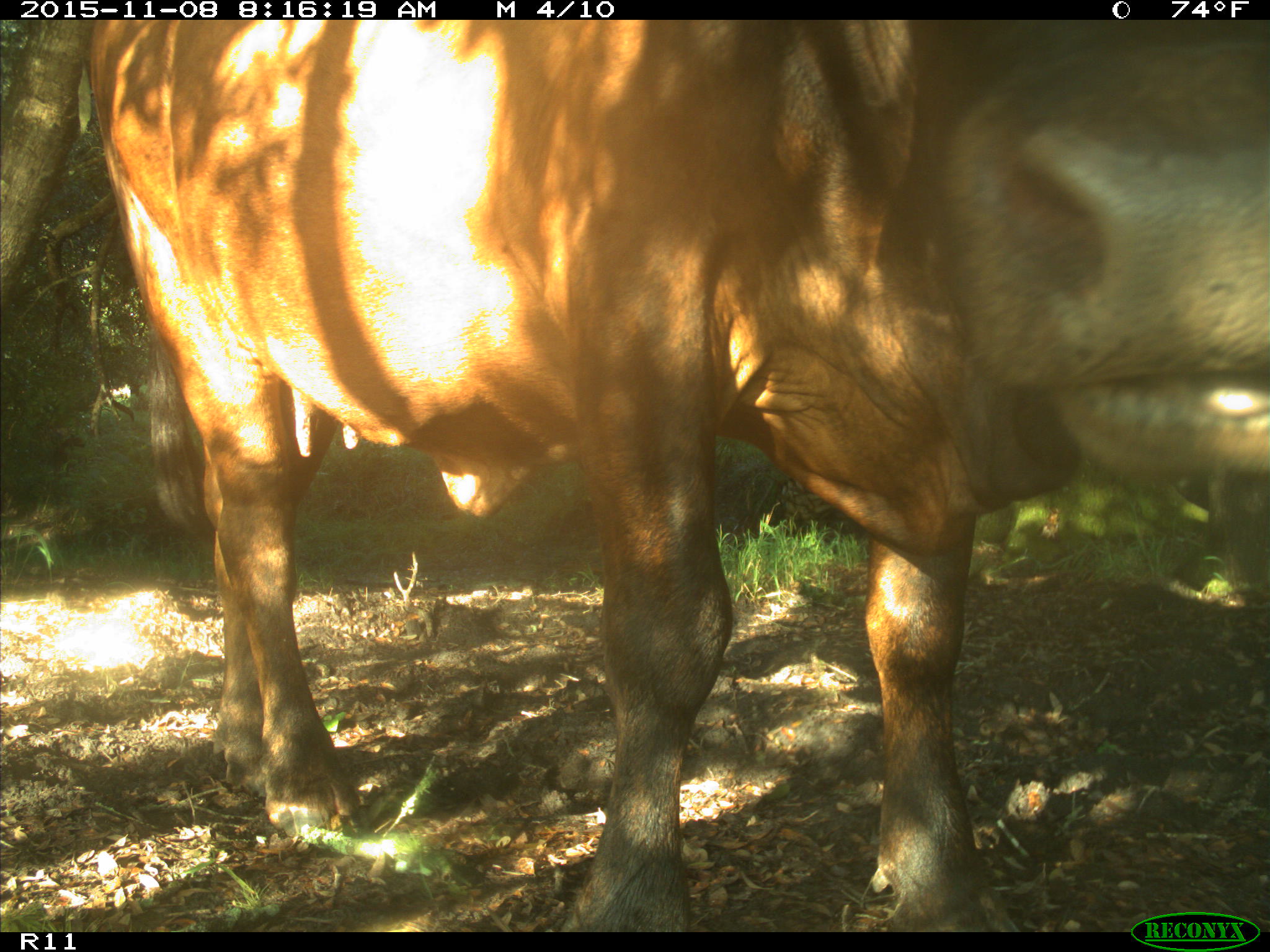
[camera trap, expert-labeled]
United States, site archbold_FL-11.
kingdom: Animalia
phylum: Chordata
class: Mammalia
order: Artiodactyla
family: Bovidae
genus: Bos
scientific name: Bos taurus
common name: domestic cow